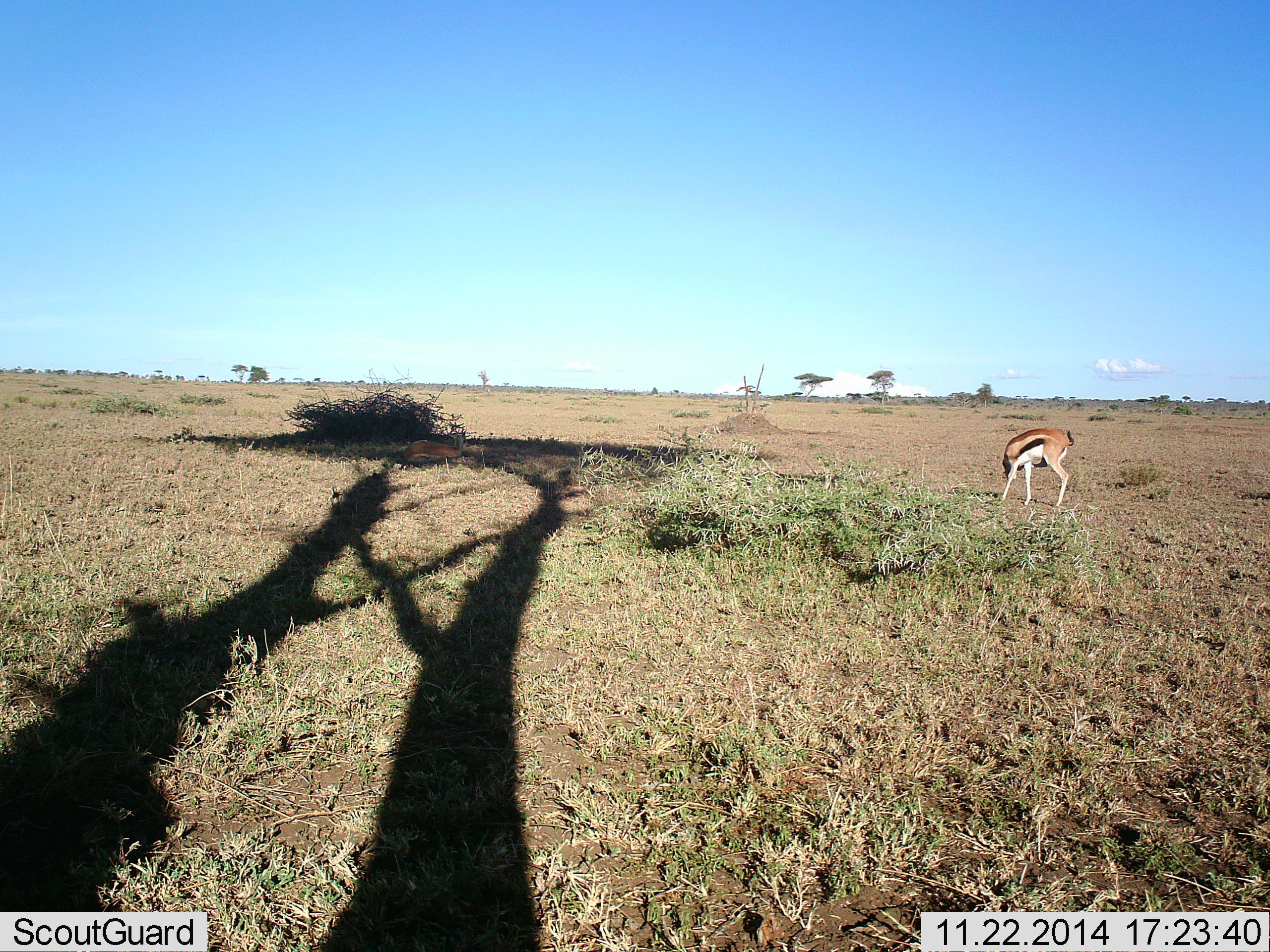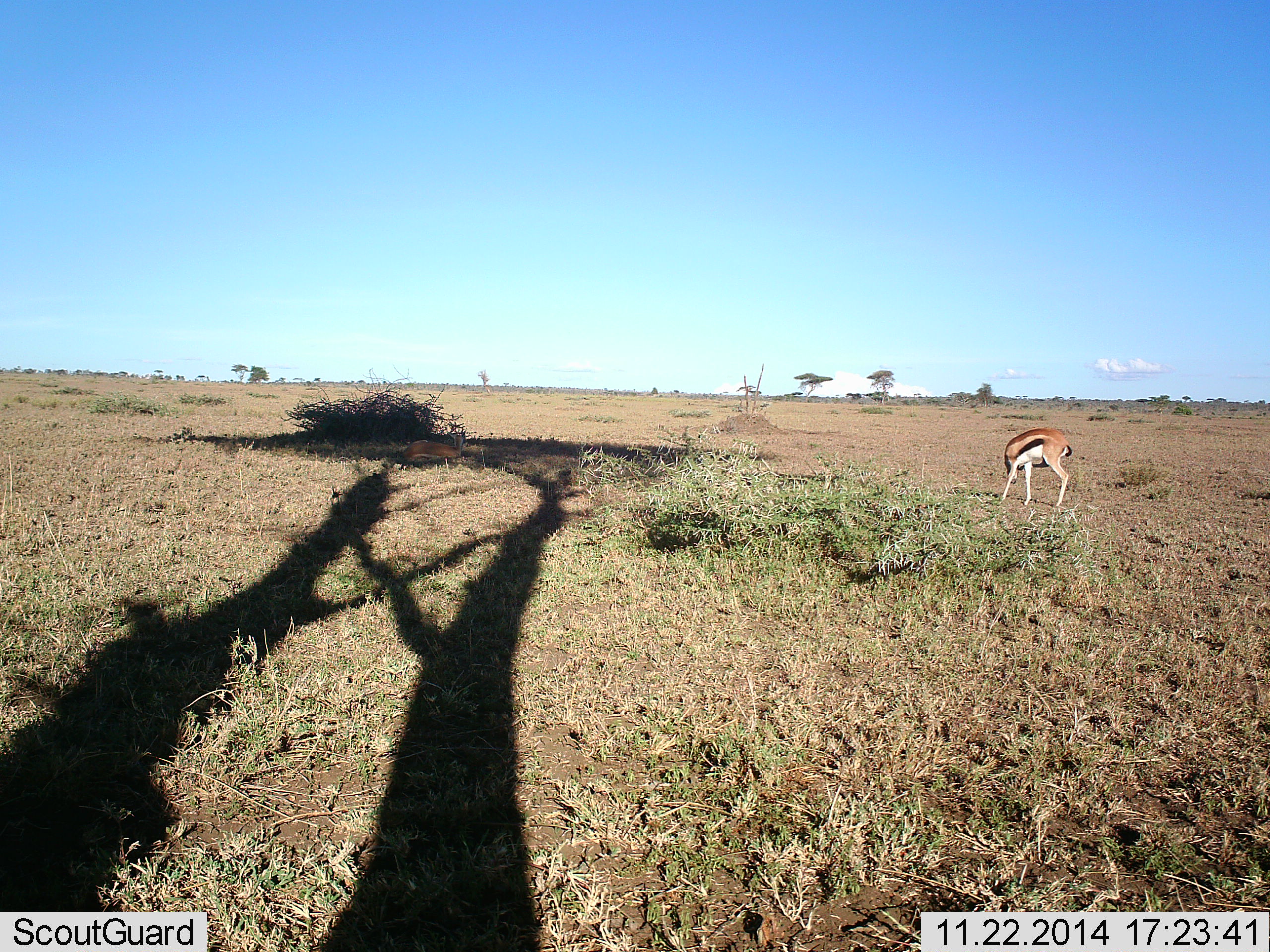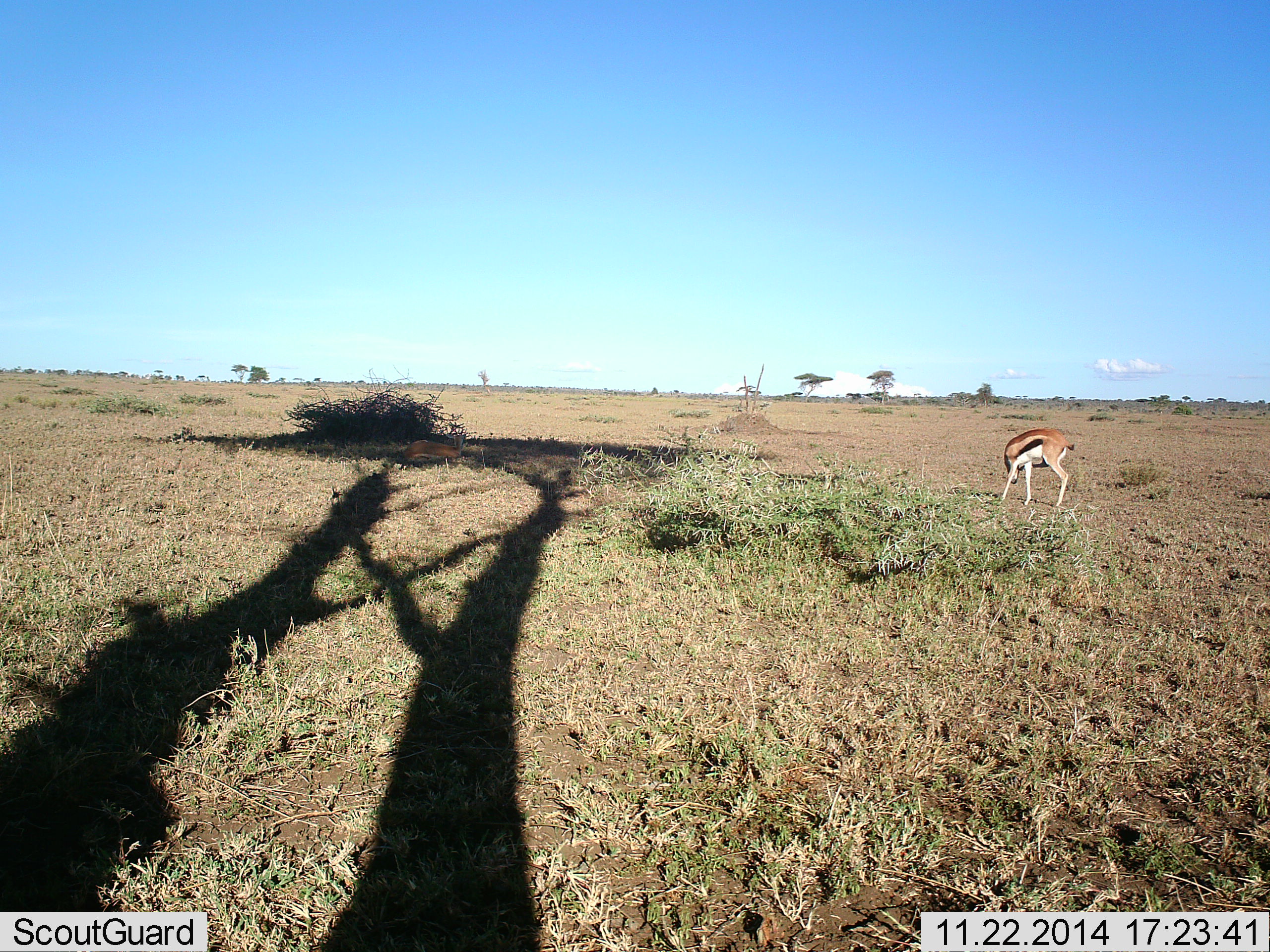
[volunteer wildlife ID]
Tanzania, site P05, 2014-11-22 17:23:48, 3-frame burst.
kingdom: Animalia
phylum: Chordata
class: Mammalia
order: Artiodactyla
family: Bovidae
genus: Eudorcas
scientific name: Eudorcas thomsonii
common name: thomson's gazelle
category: gazellethomsons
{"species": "gazellethomsons (thomson's gazelle) (Eudorcas thomsonii)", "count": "1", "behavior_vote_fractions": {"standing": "80%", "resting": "20%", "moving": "0%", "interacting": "0%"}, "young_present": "0%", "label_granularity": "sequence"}